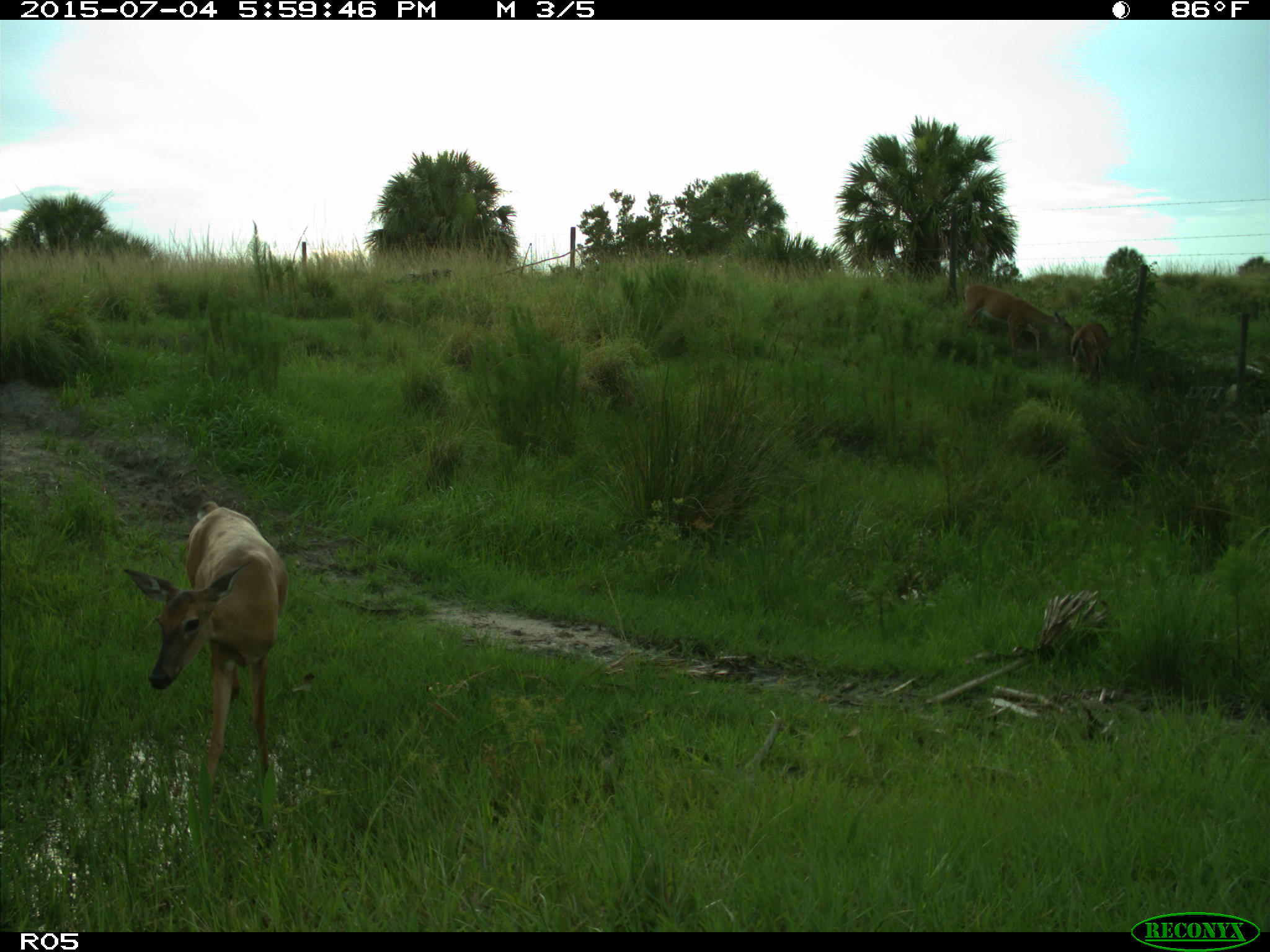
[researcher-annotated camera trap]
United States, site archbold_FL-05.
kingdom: Animalia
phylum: Chordata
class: Mammalia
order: Artiodactyla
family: Cervidae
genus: Odocoileus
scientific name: Odocoileus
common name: deer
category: unidentified deer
Unidentified deer (deer) (Odocoileus).